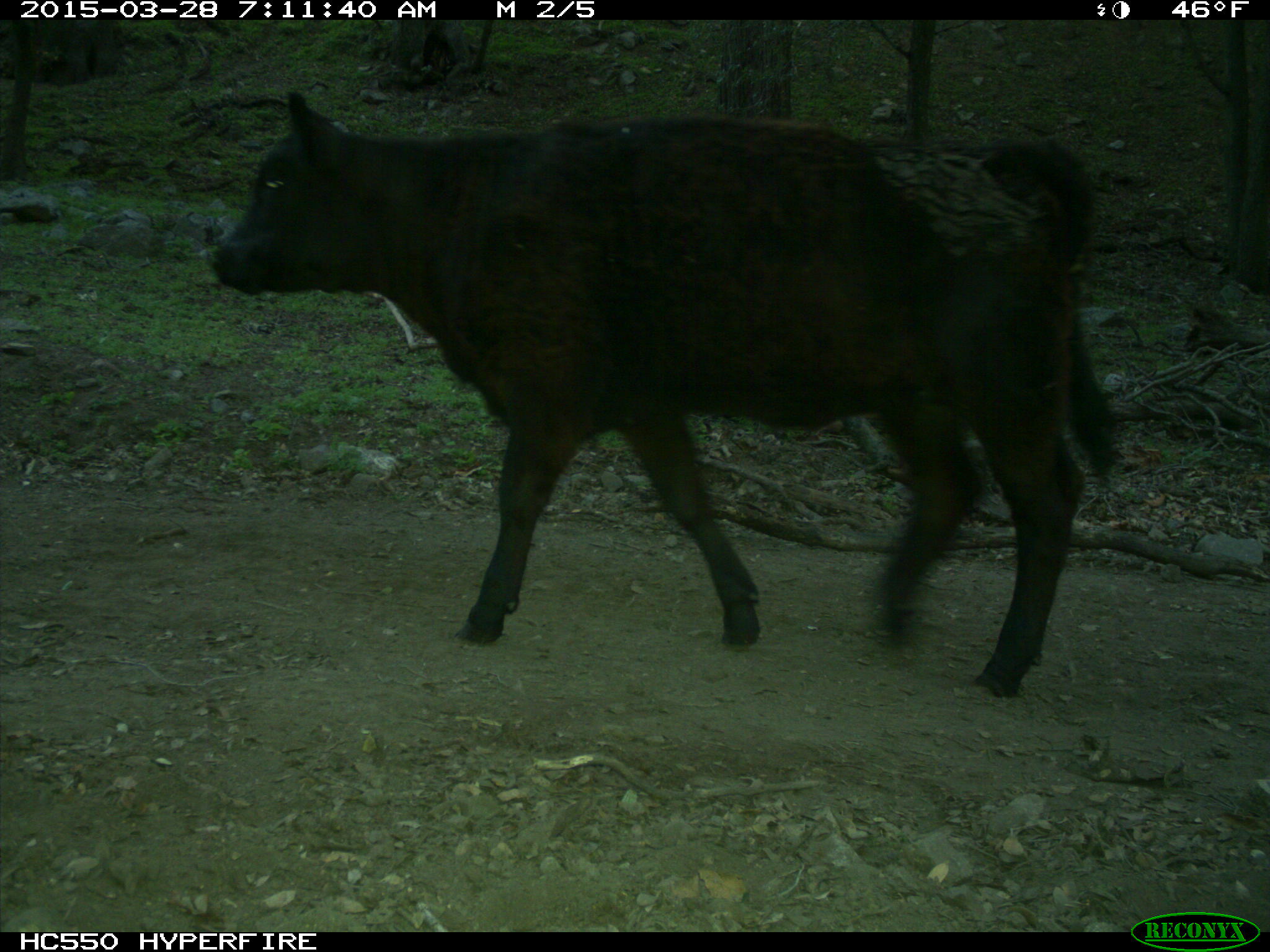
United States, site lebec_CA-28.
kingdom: Animalia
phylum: Chordata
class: Mammalia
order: Artiodactyla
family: Bovidae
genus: Bos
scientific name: Bos taurus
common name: domestic cow